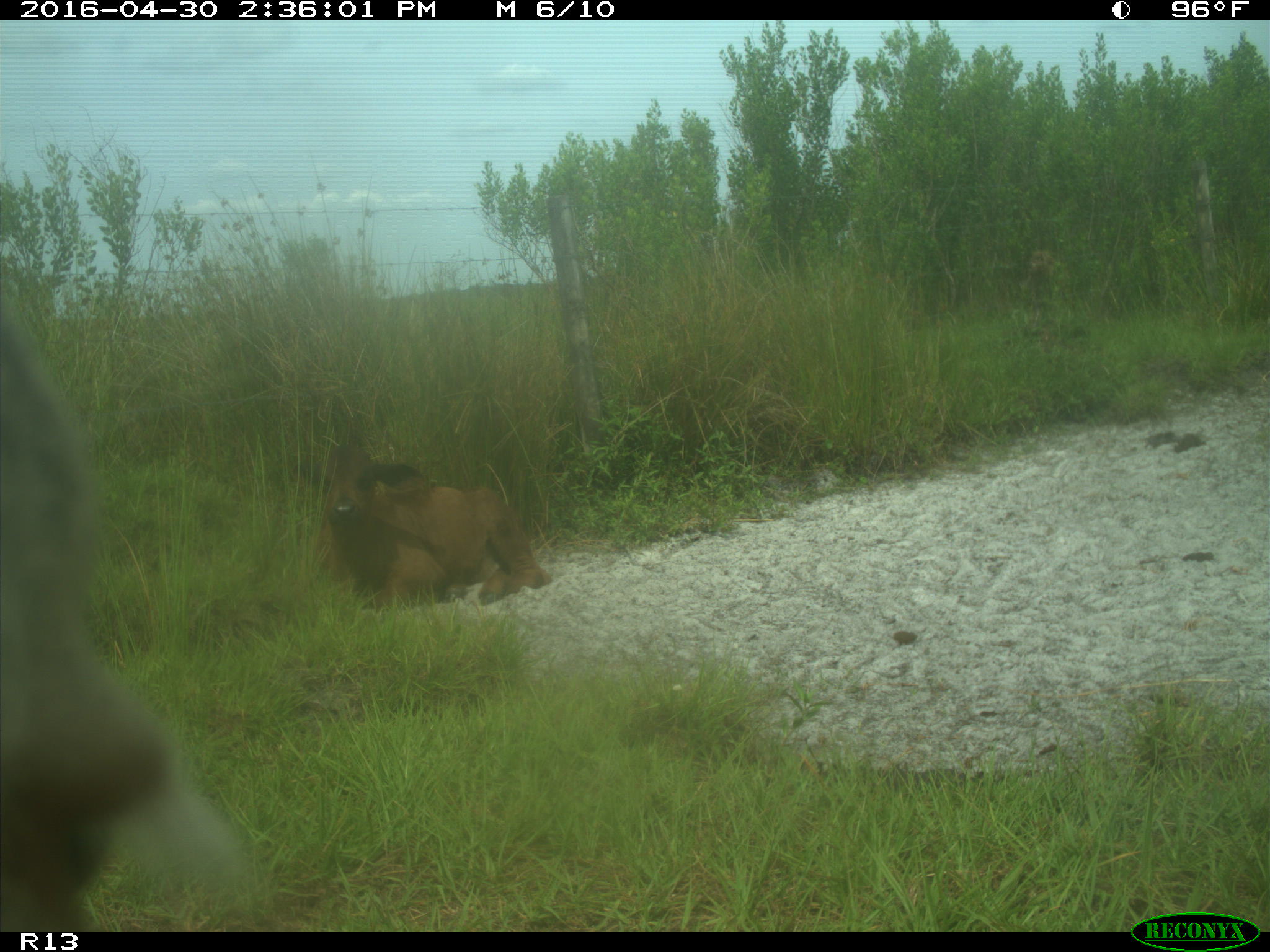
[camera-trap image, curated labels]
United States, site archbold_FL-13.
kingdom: Animalia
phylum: Chordata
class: Mammalia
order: Artiodactyla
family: Bovidae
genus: Bos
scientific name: Bos taurus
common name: domestic cow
Bos taurus (domestic cow).